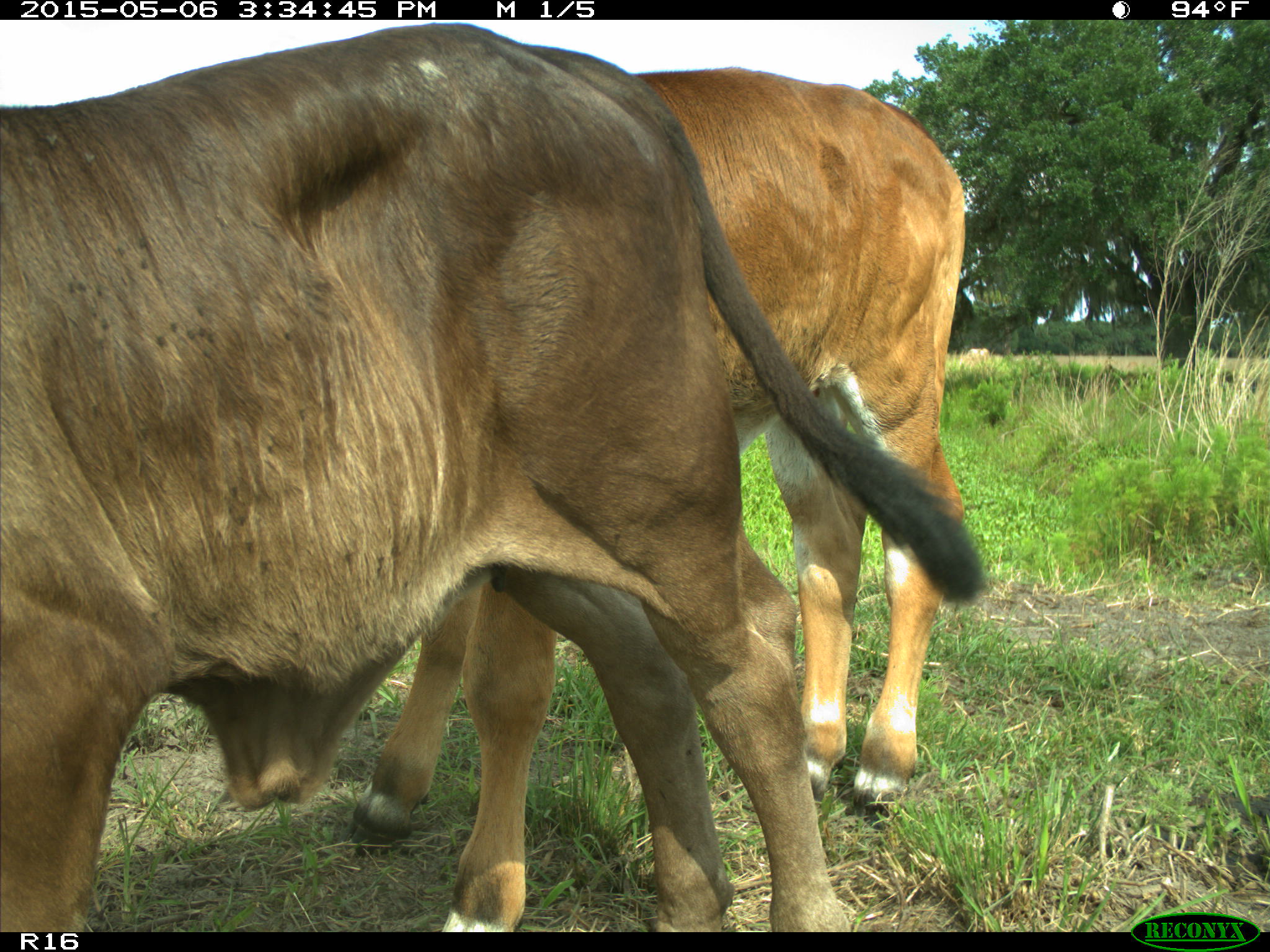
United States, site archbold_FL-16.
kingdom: Animalia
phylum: Chordata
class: Mammalia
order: Artiodactyla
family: Bovidae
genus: Bos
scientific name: Bos taurus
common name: domestic cow